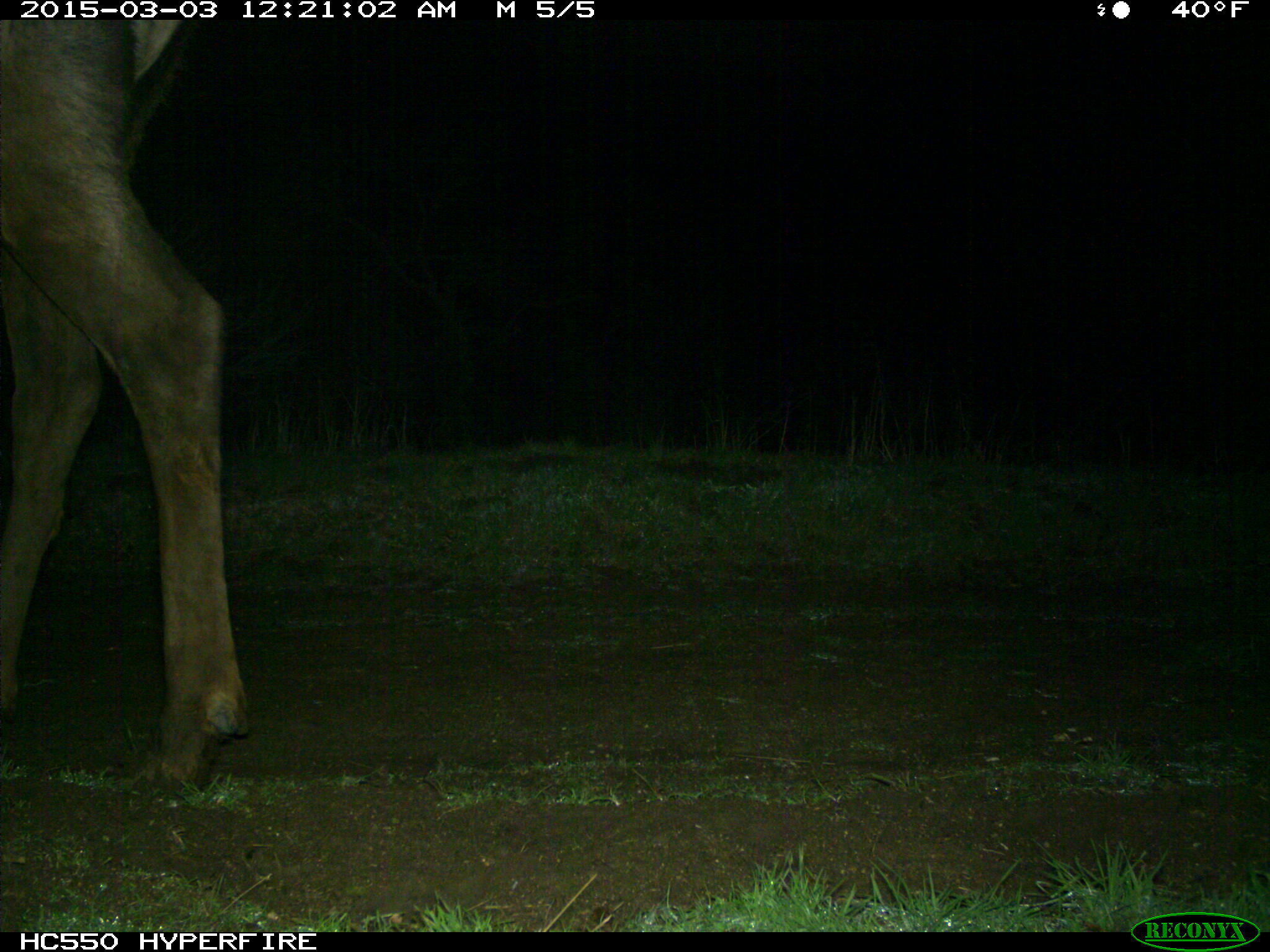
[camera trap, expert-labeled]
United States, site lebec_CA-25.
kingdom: Animalia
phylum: Chordata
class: Mammalia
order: Artiodactyla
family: Cervidae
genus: Cervus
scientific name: Cervus canadensis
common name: elk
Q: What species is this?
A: Cervus canadensis (elk).